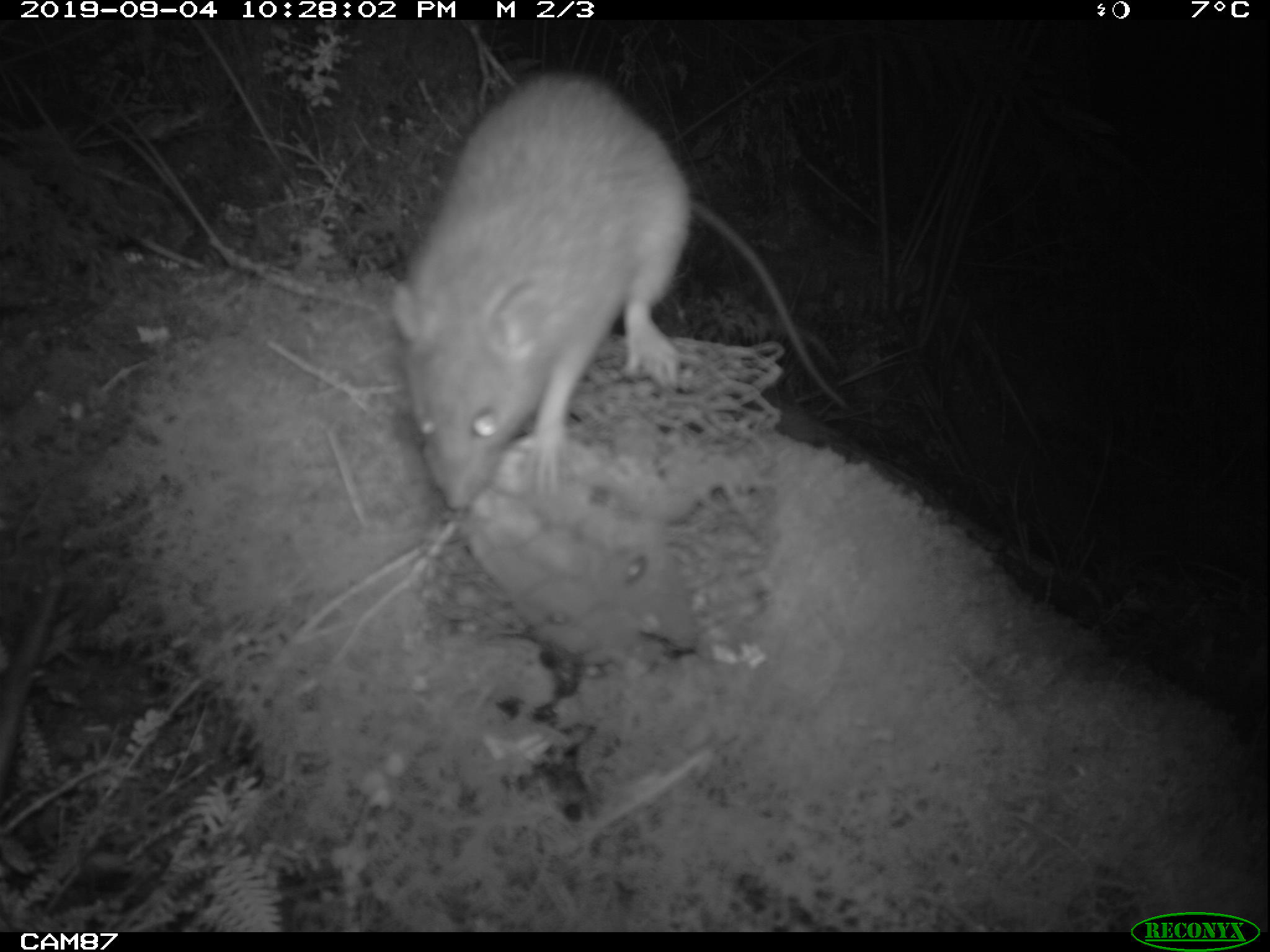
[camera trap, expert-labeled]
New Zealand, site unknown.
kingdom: Animalia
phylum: Chordata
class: Mammalia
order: Rodentia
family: Muridae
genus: Rattus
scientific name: Rattus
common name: rat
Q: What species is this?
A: Rat (Rattus).